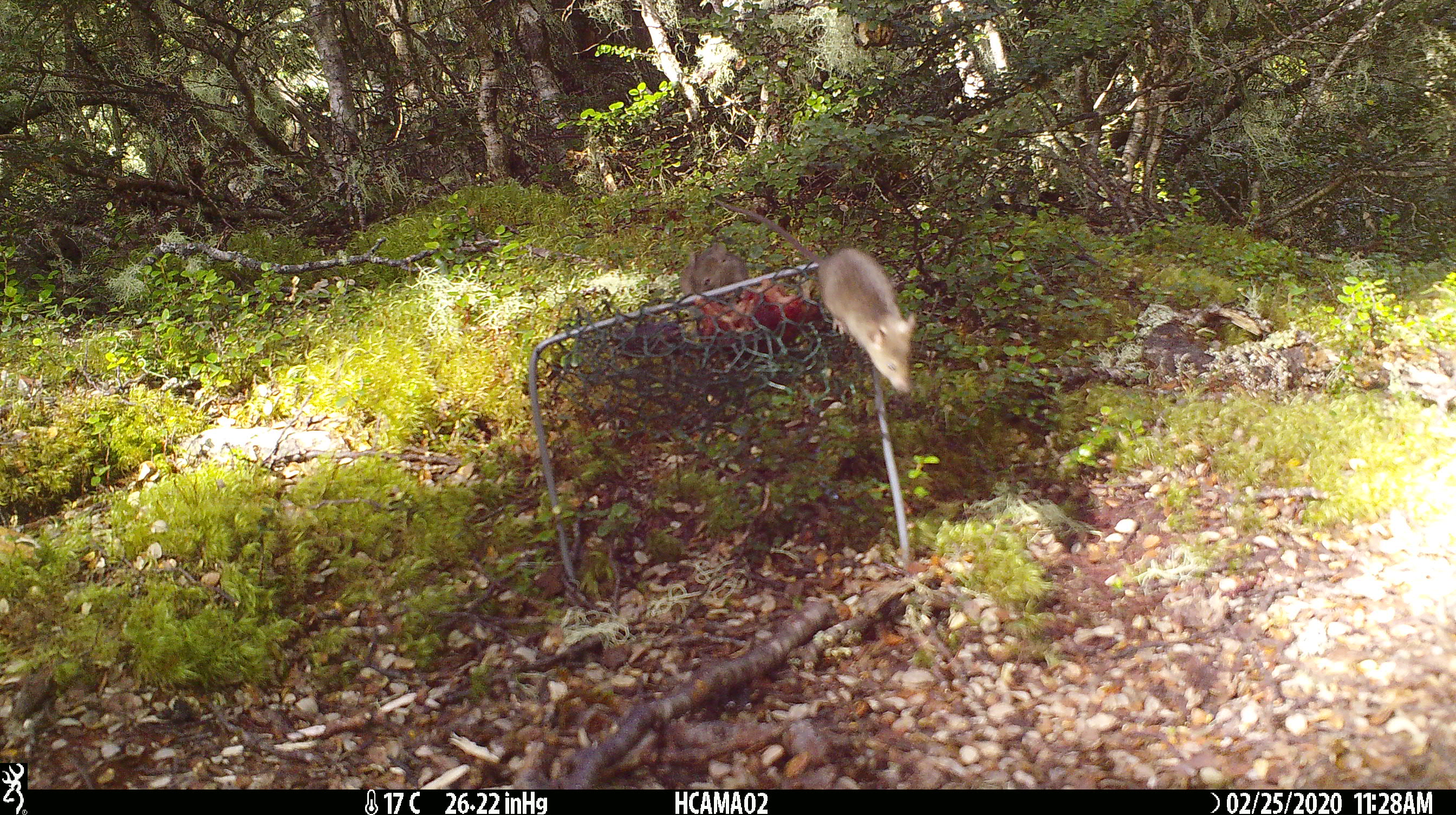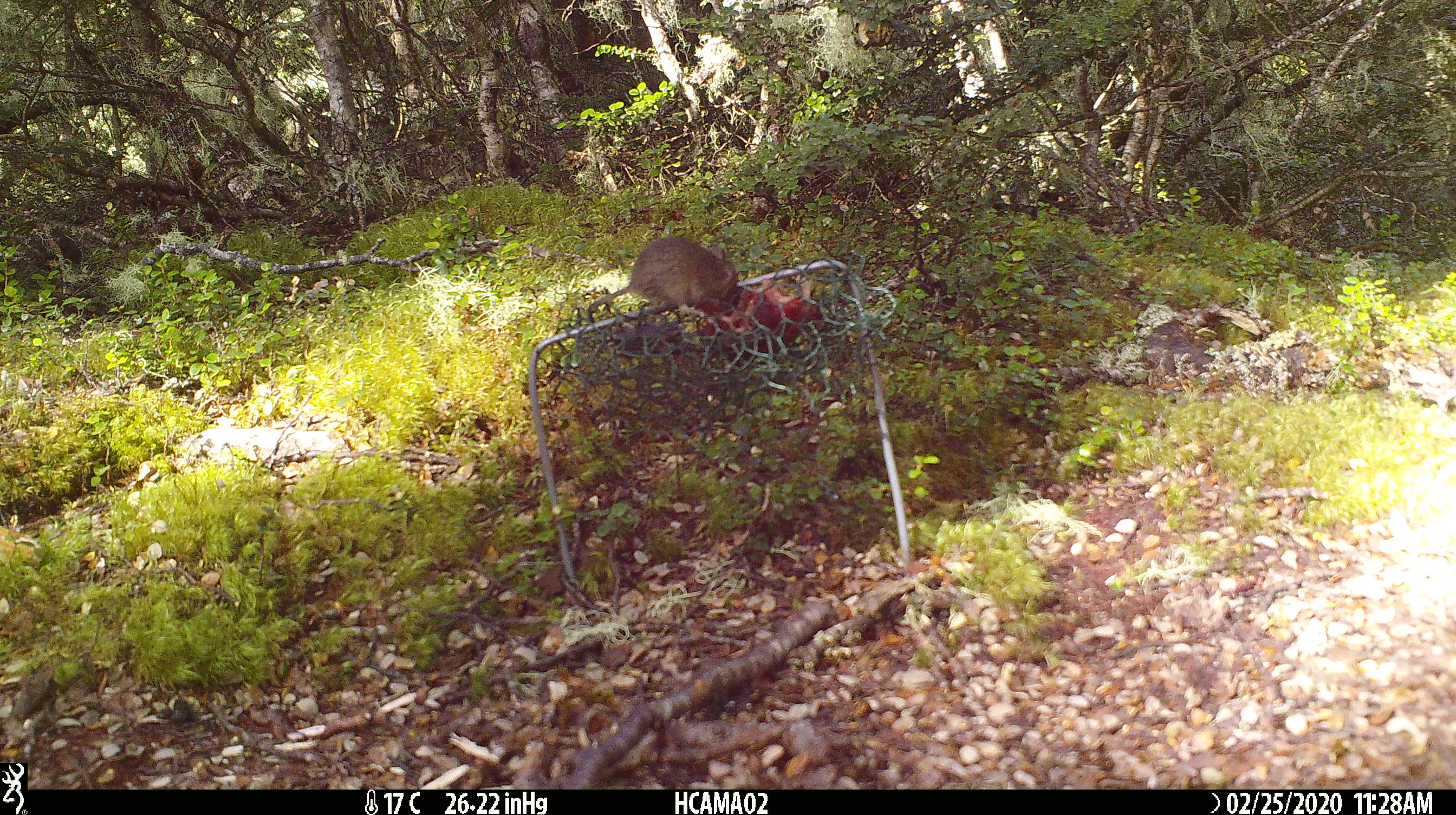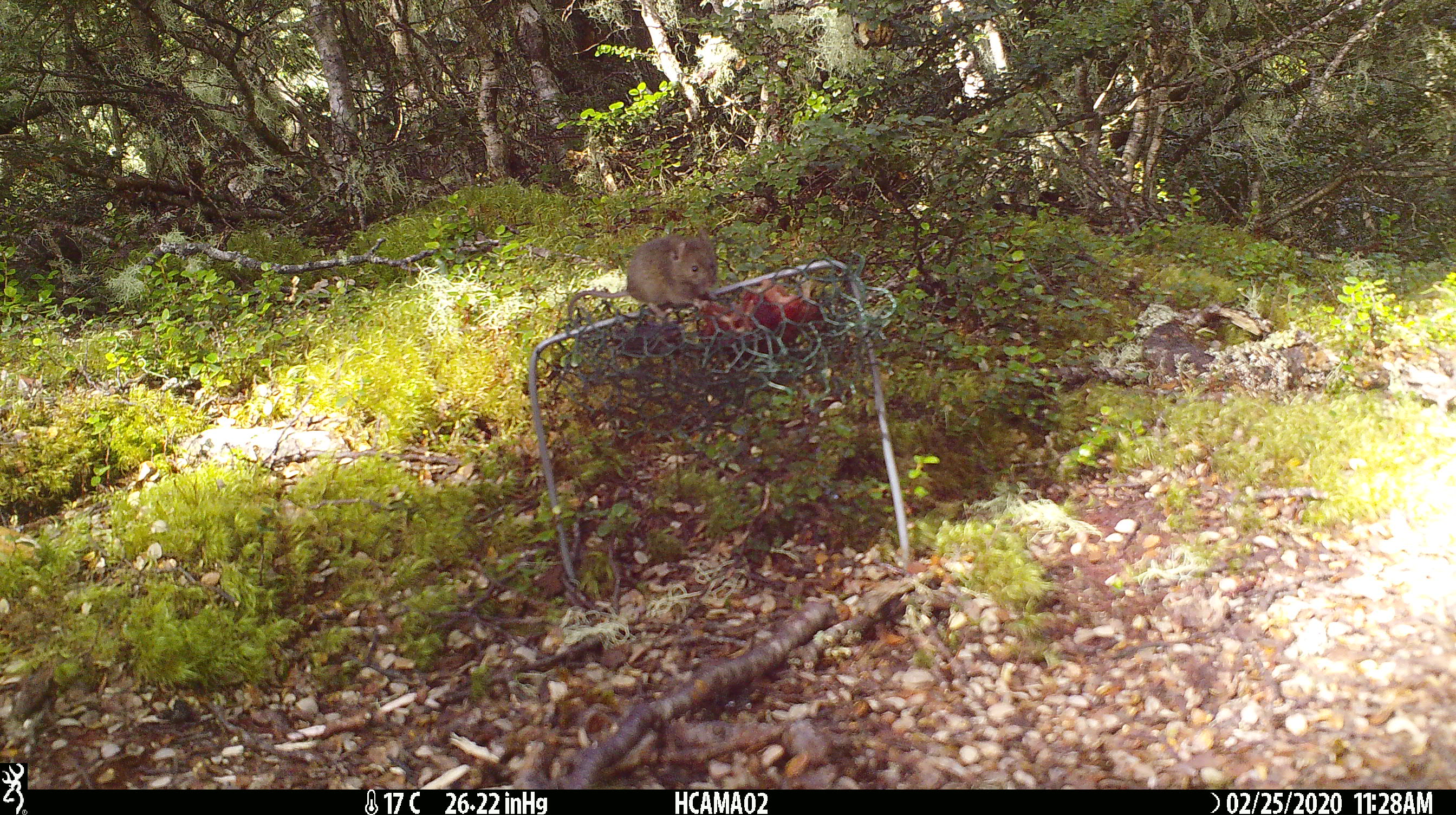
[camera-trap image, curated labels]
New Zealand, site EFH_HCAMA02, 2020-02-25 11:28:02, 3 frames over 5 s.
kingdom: Animalia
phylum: Chordata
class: Mammalia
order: Rodentia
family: Muridae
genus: Mus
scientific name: Mus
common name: mouse